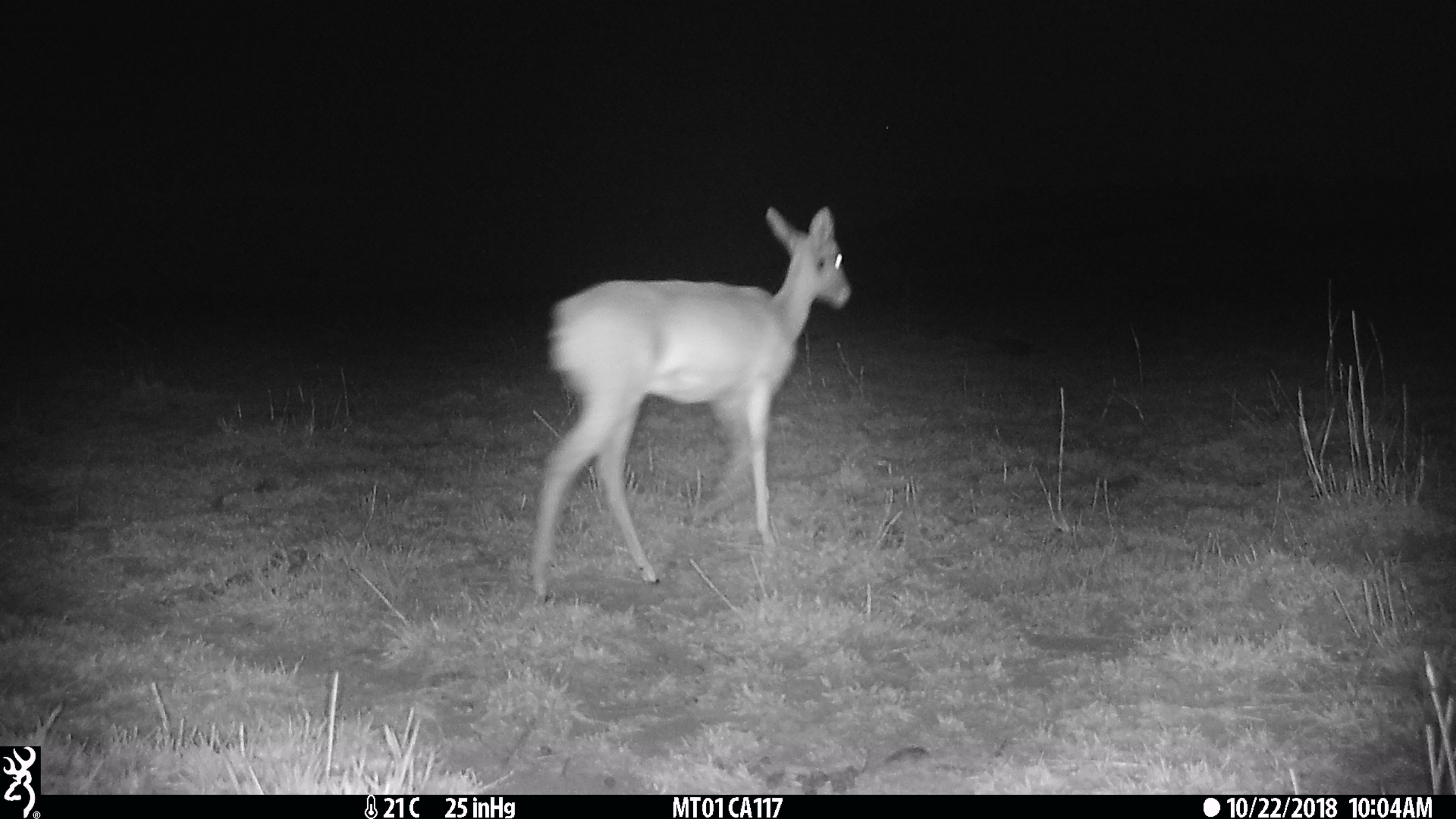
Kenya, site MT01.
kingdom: Animalia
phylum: Chordata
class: Mammalia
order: Artiodactyla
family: Bovidae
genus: Ourebia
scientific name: Ourebia ourebi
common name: oribi